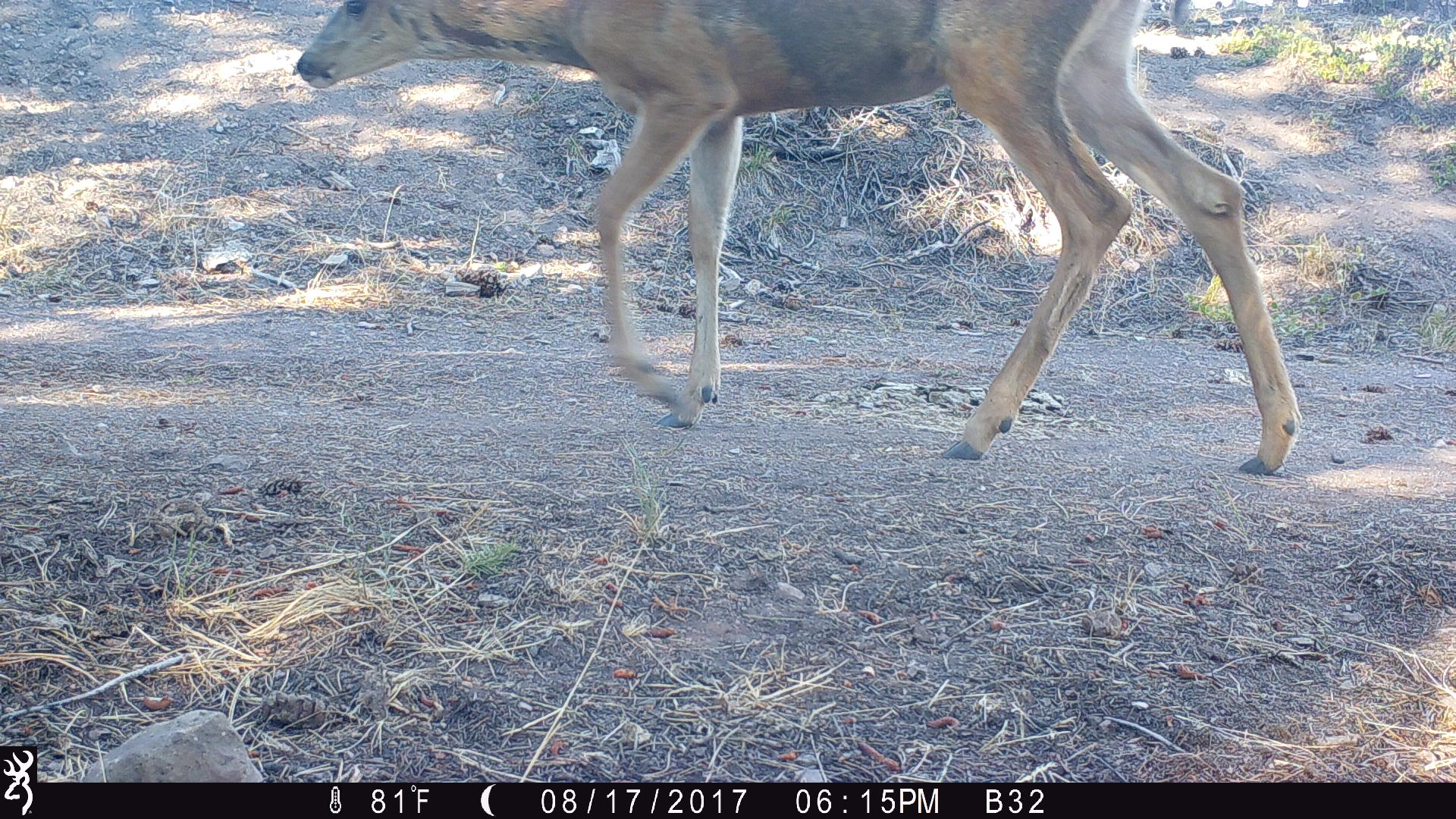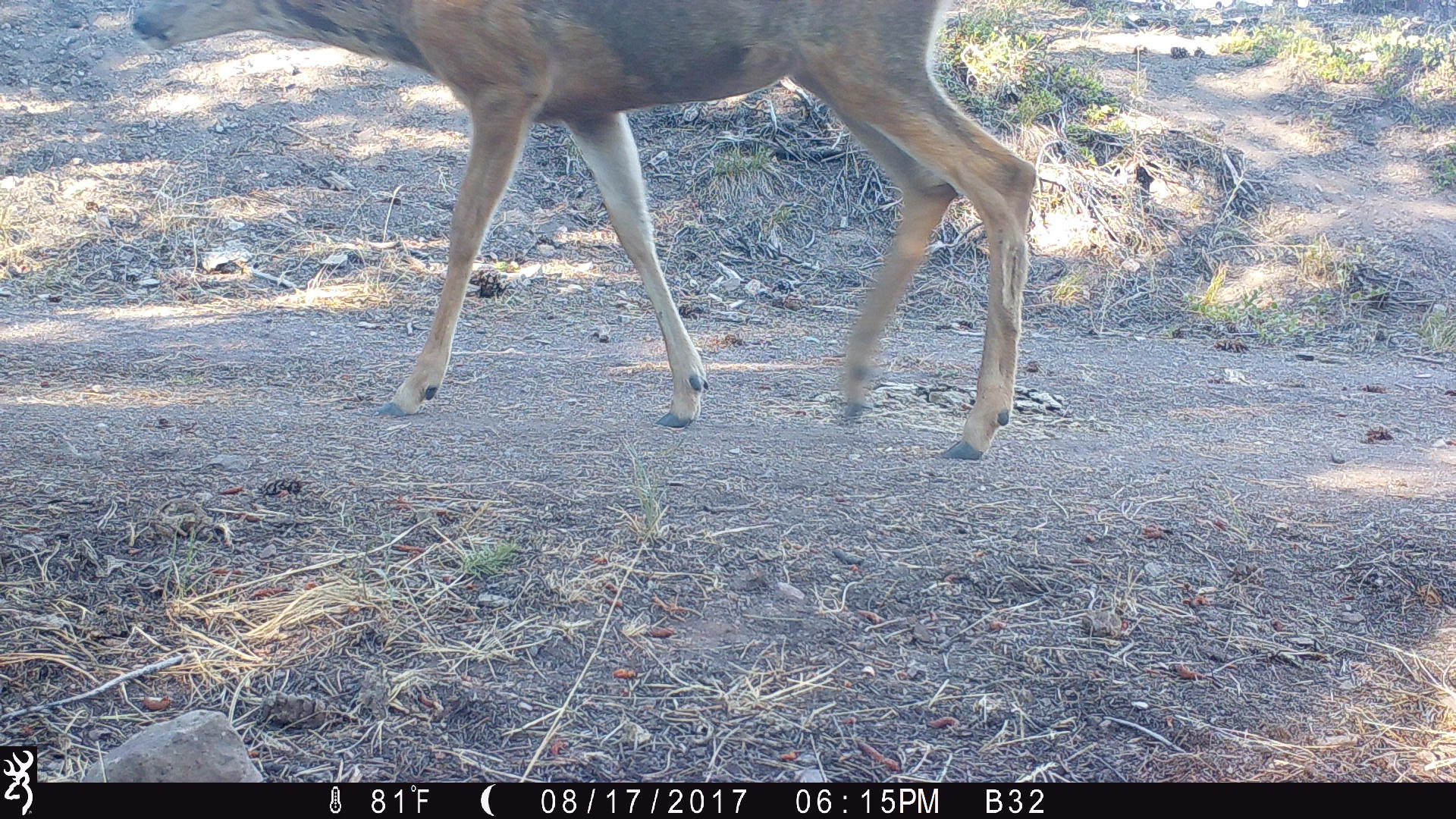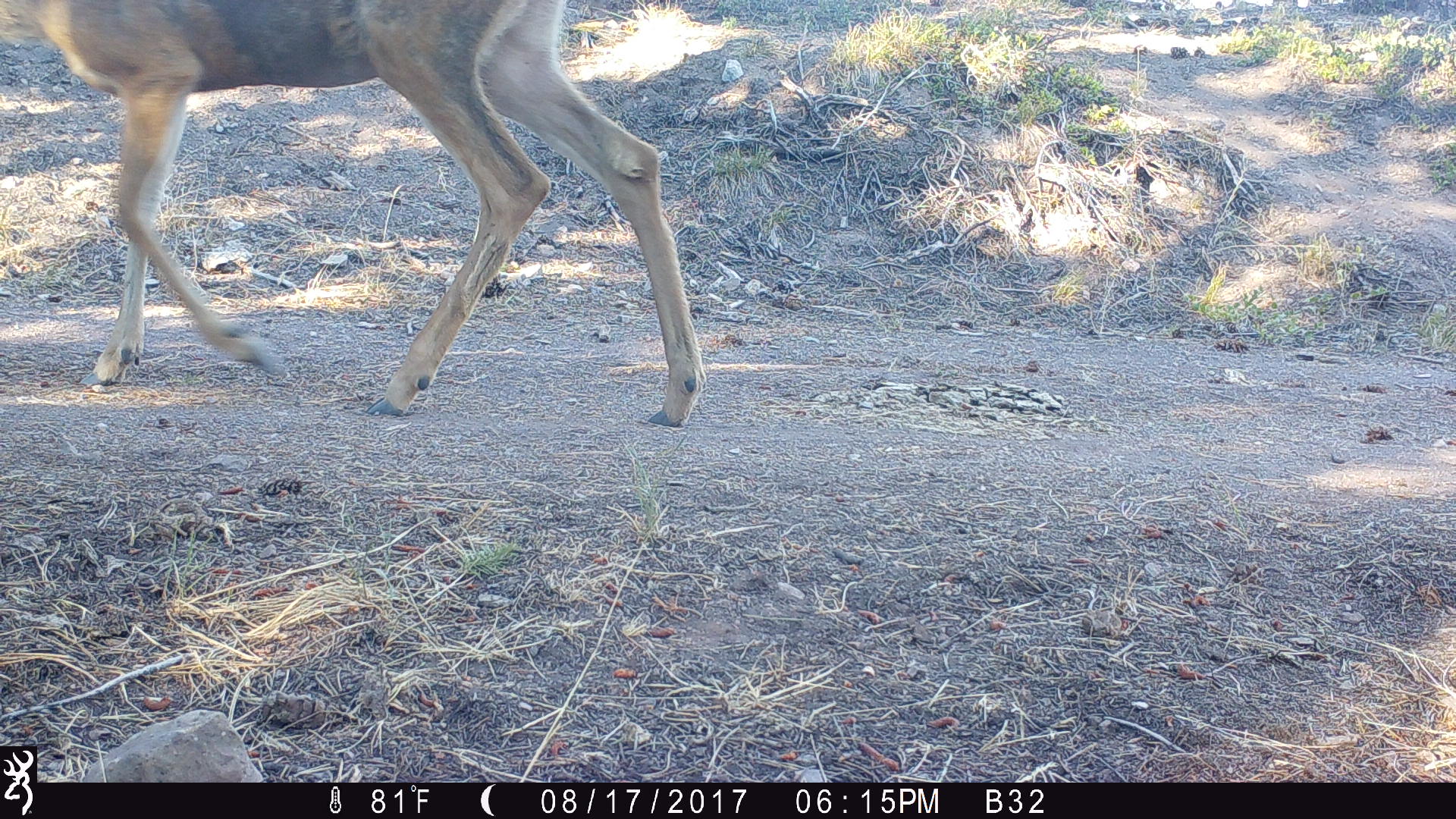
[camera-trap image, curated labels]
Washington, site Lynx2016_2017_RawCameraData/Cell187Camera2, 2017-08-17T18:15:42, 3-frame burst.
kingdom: Animalia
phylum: Chordata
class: Mammalia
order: Artiodactyla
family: Cervidae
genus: Odocoileus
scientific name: Odocoileus hemionus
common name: mule deer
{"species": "Odocoileus hemionus (mule deer)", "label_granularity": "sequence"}